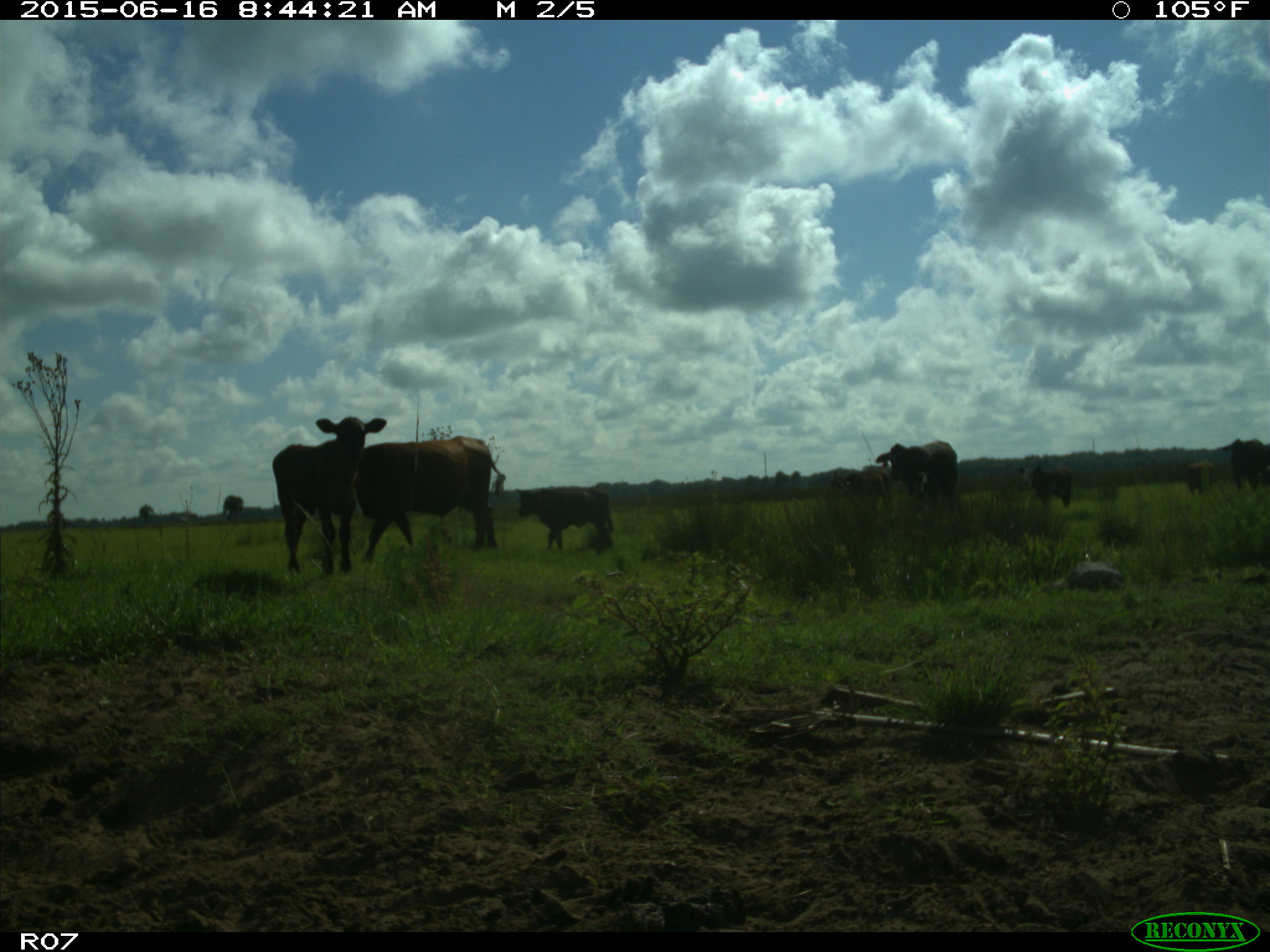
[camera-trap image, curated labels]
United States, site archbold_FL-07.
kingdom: Animalia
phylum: Chordata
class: Mammalia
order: Artiodactyla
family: Bovidae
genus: Bos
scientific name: Bos taurus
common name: domestic cow